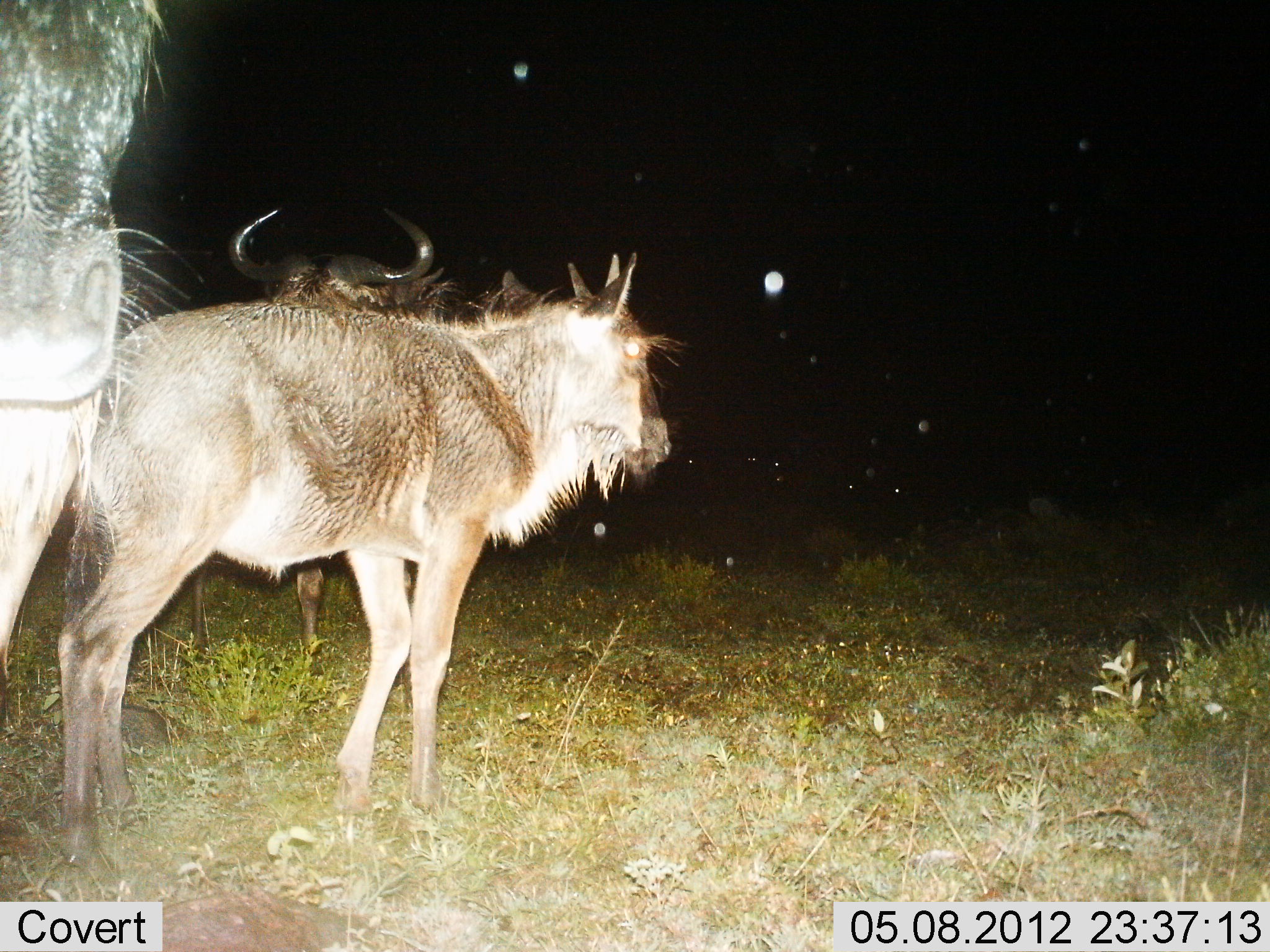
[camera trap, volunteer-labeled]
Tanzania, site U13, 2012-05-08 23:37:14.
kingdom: Animalia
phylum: Chordata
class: Mammalia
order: Artiodactyla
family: Bovidae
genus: Connochaetes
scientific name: Connochaetes taurinus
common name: blue wildebeest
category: wildebeest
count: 3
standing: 100%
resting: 0%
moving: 0%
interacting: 0%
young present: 60%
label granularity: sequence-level